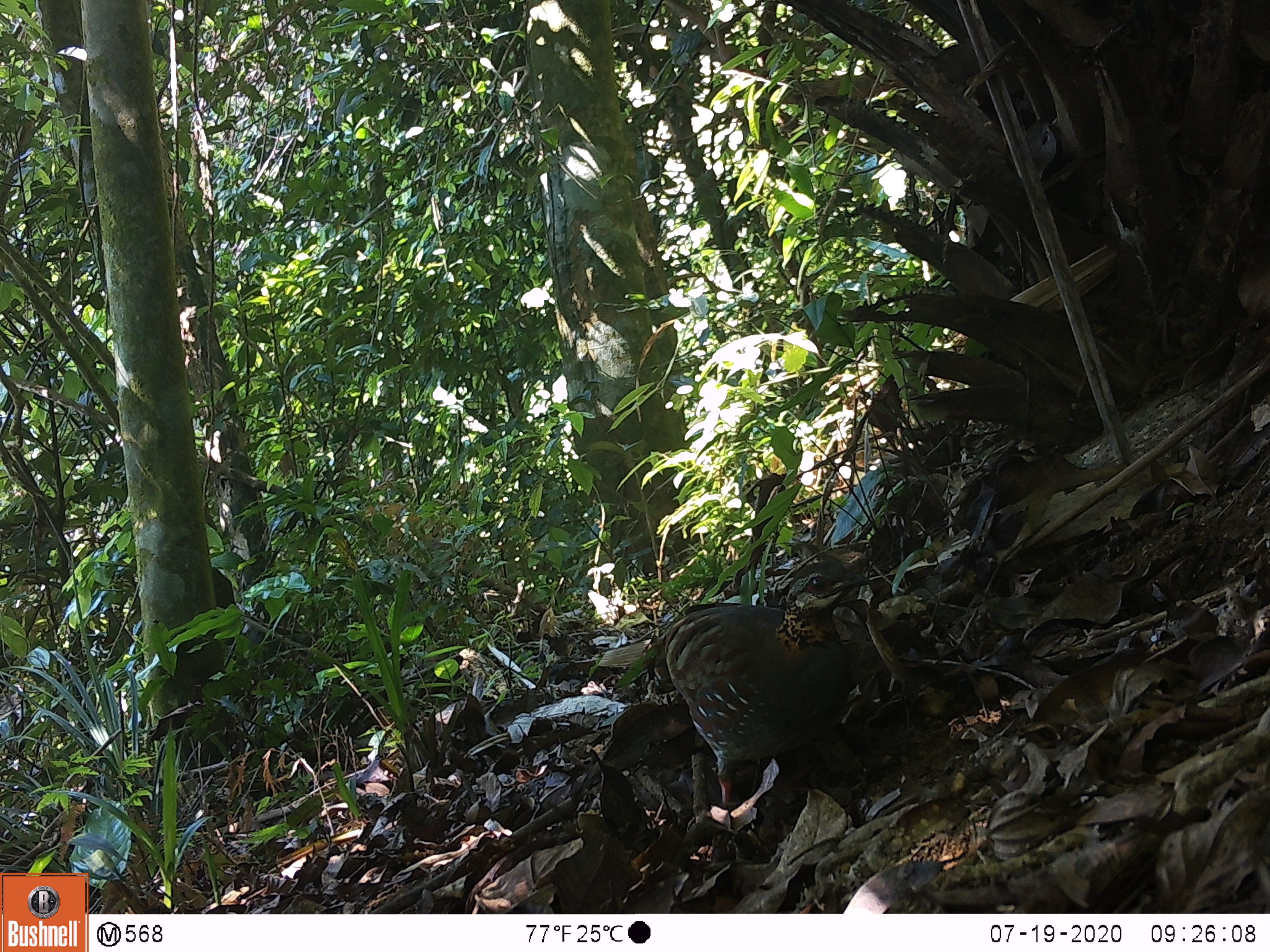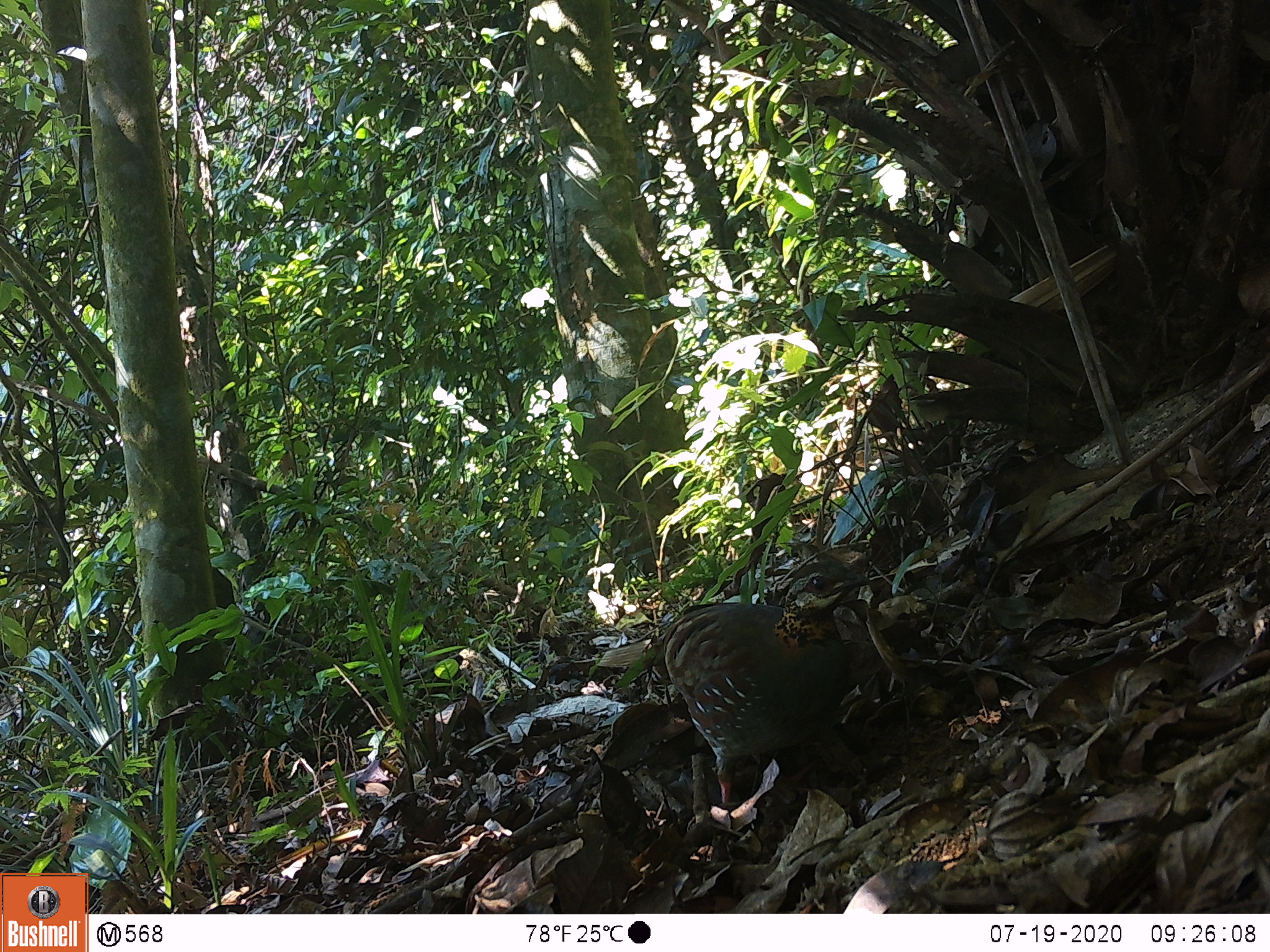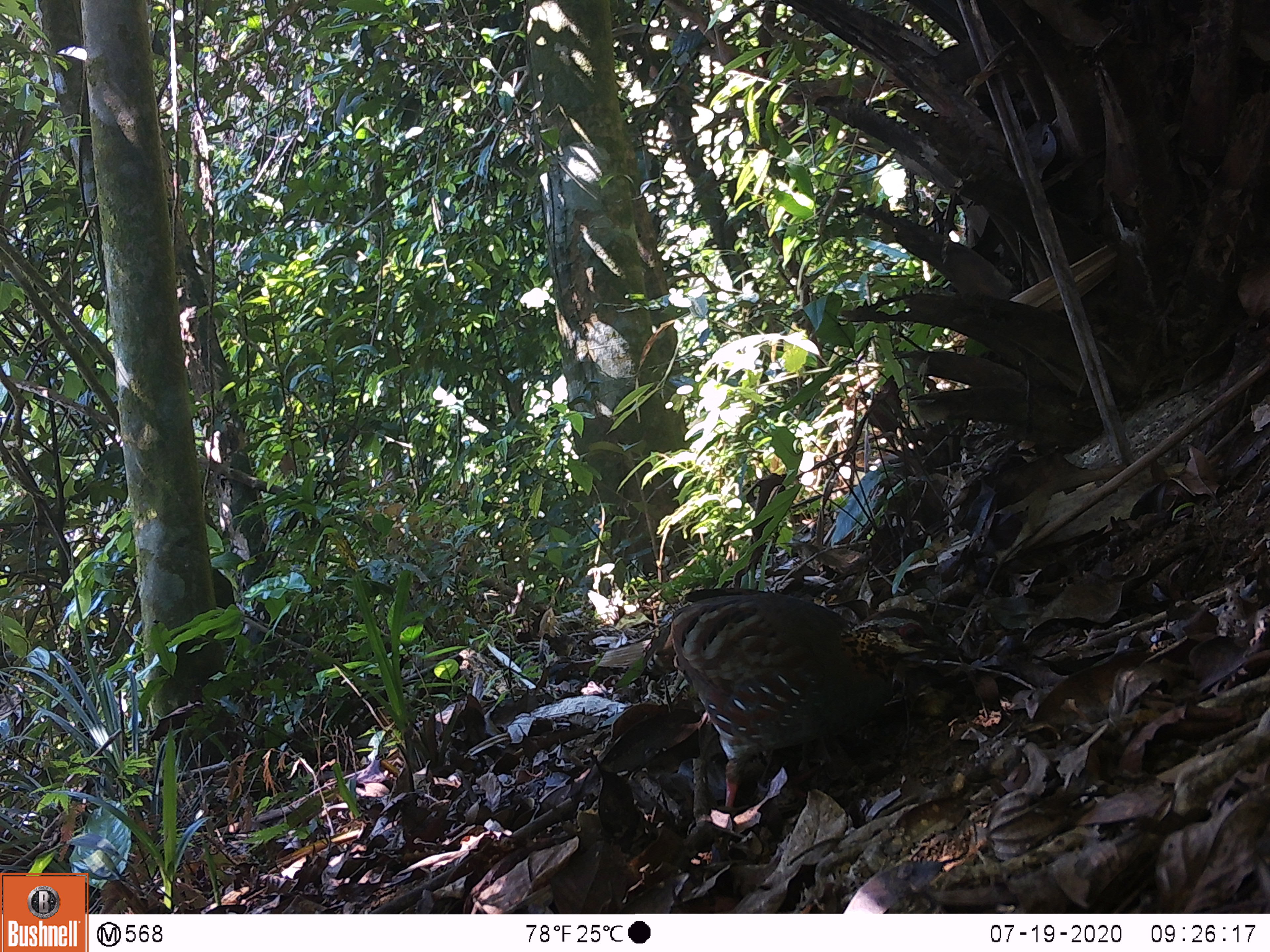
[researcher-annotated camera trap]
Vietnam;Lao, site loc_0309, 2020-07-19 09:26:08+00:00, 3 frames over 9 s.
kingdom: Animalia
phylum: Chordata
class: Aves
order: Galliformes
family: Phasianidae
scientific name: Phasianidae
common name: partridge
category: unidentified partridge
Unidentified partridge (partridge) (Phasianidae). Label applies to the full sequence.